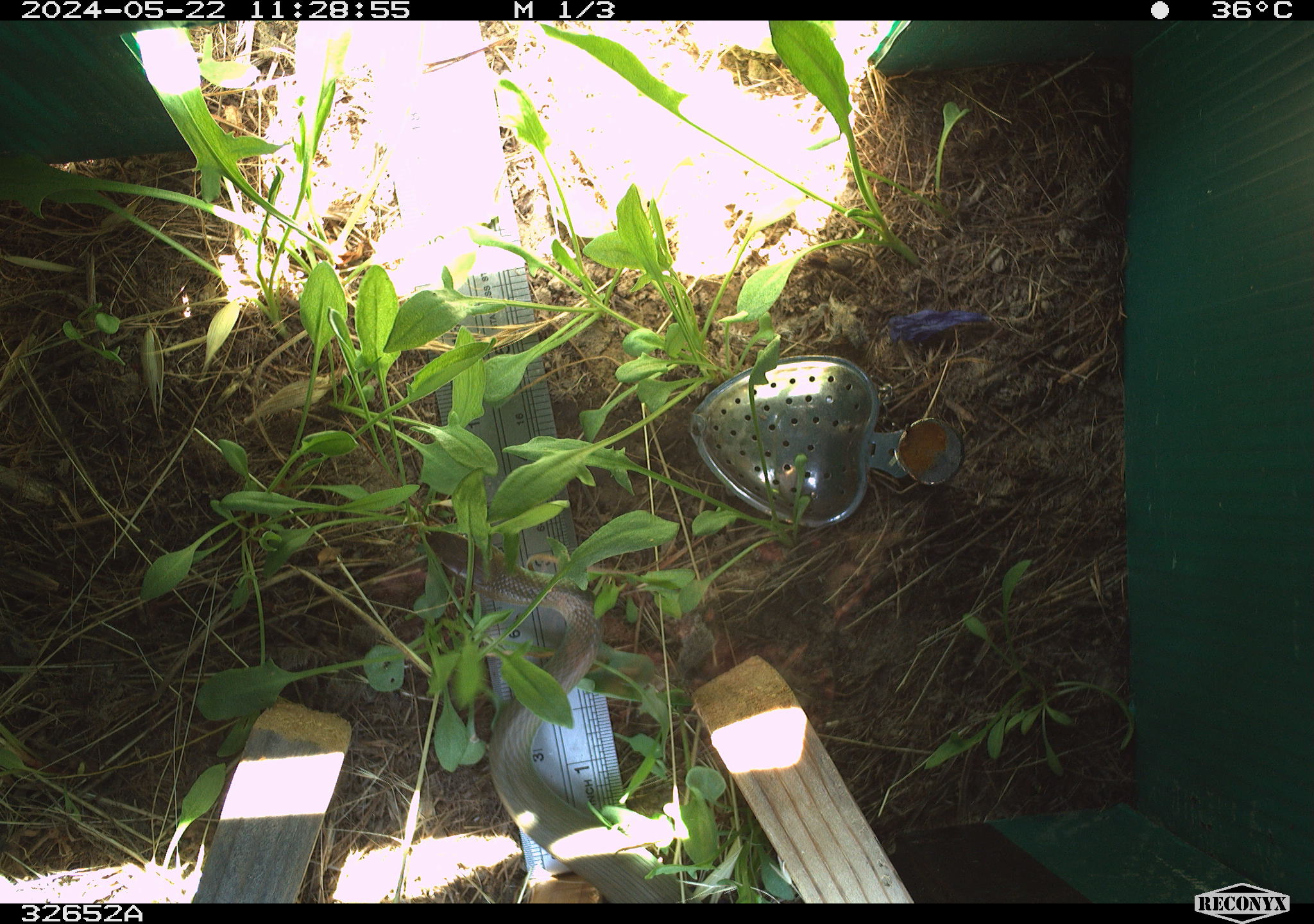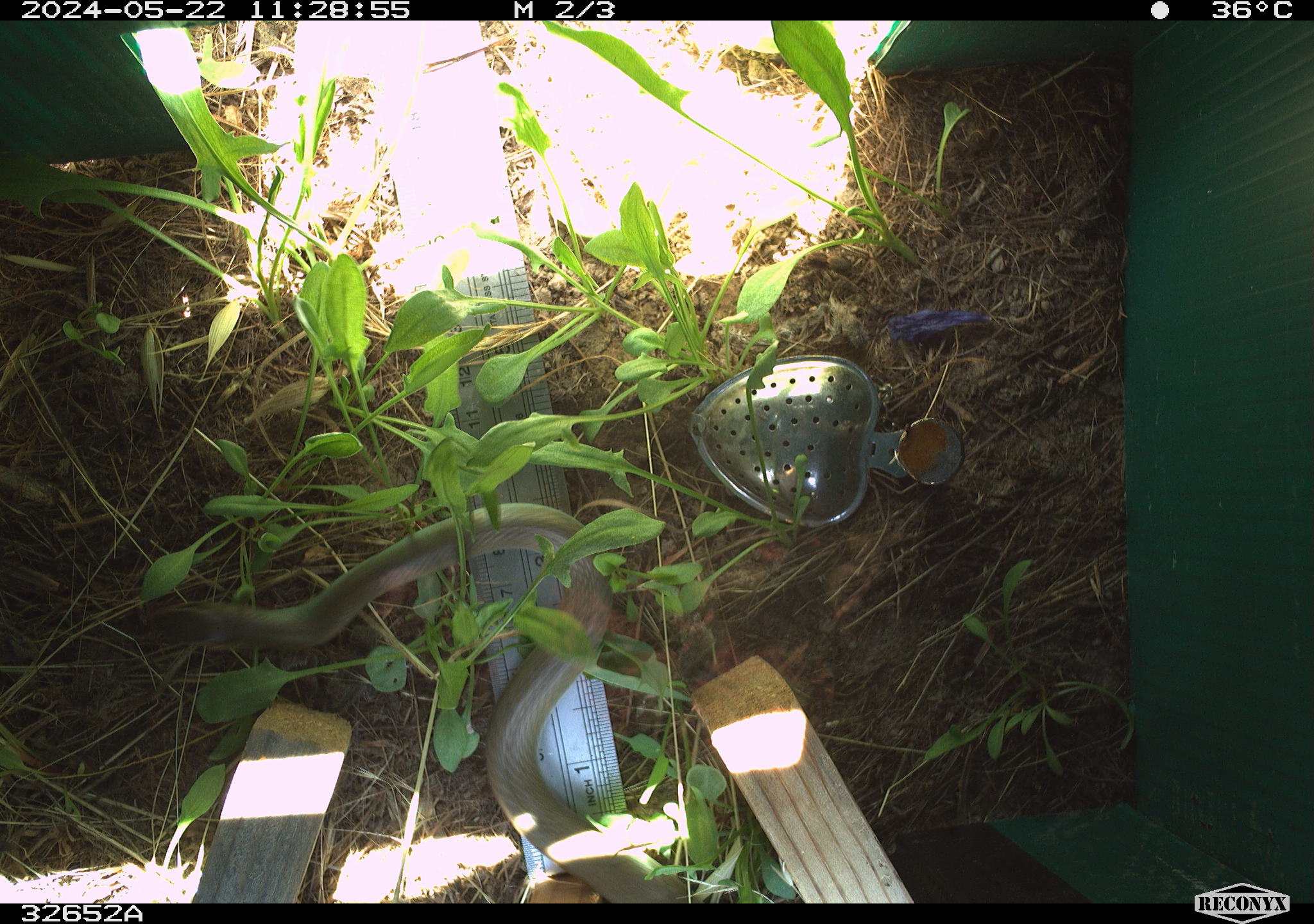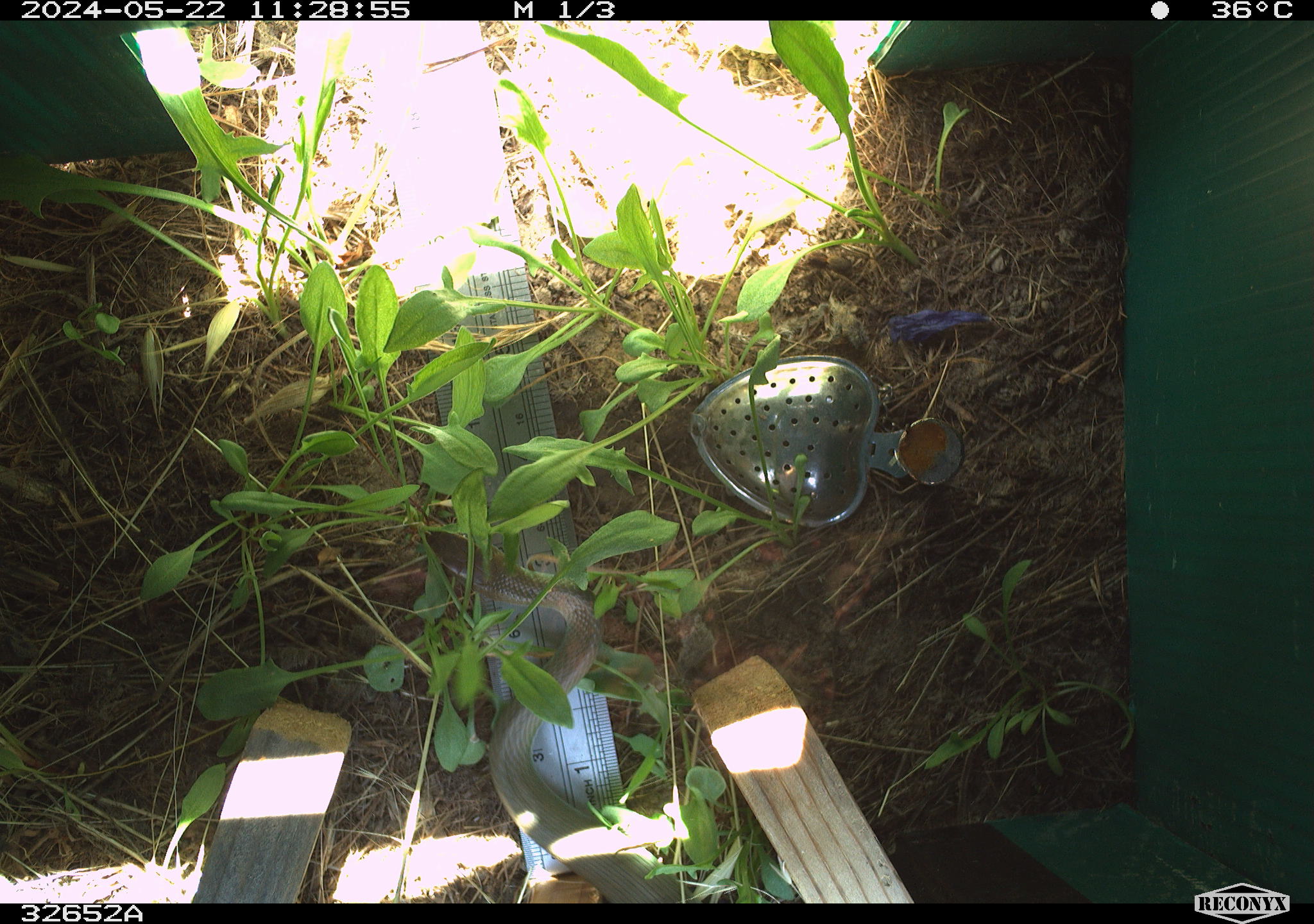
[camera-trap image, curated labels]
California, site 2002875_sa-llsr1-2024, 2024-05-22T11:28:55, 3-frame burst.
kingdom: Animalia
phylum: Chordata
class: Reptilia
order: Squamata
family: Colubridae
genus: Coluber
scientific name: Coluber constrictor mormon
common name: western yellow-bellied racer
Western yellow-bellied racer (Coluber constrictor mormon).